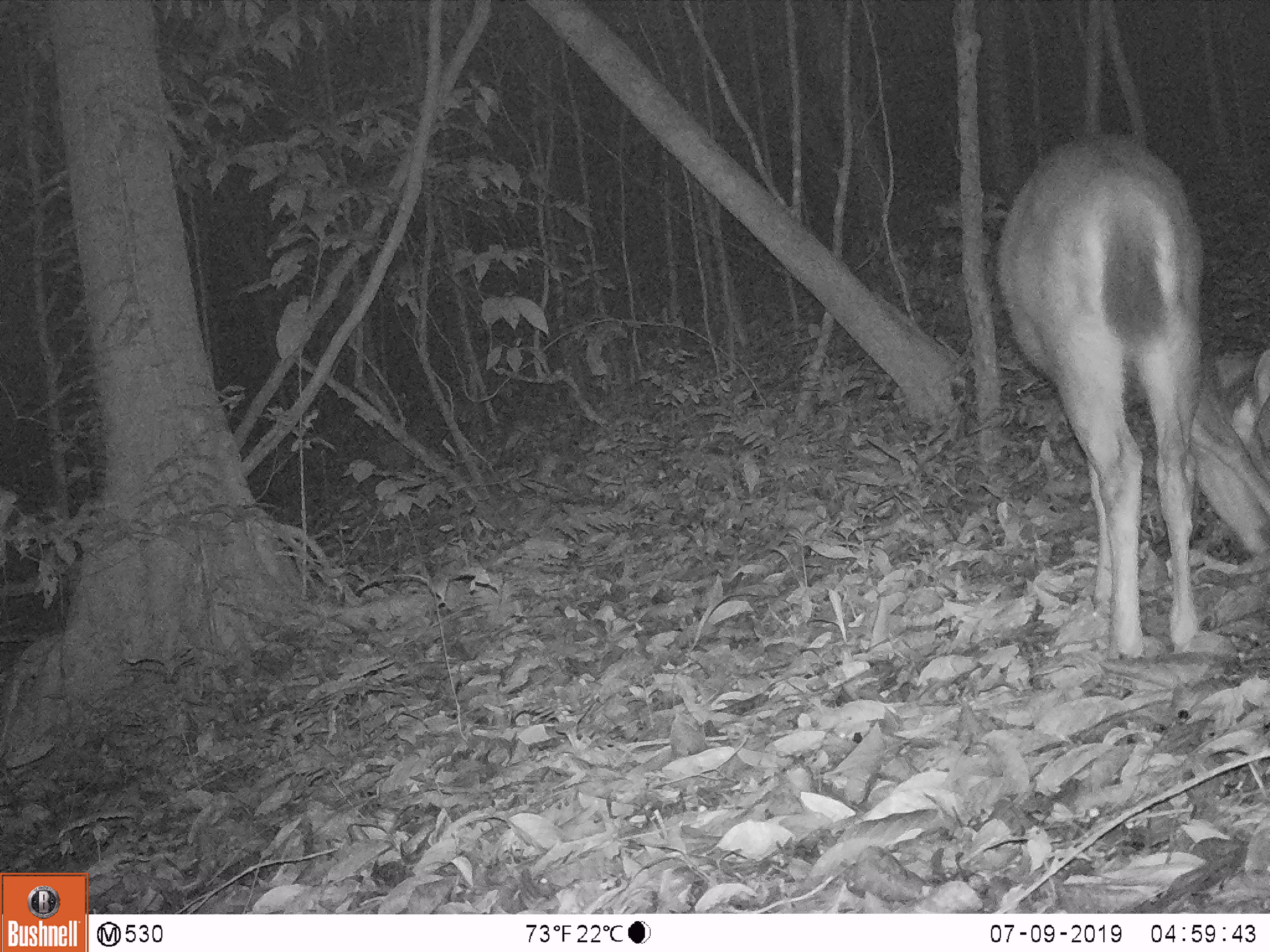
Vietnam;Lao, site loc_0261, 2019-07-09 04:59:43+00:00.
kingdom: Animalia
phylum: Chordata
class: Mammalia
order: Artiodactyla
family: Cervidae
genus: Rusa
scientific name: Rusa unicolor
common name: sambar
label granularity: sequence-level